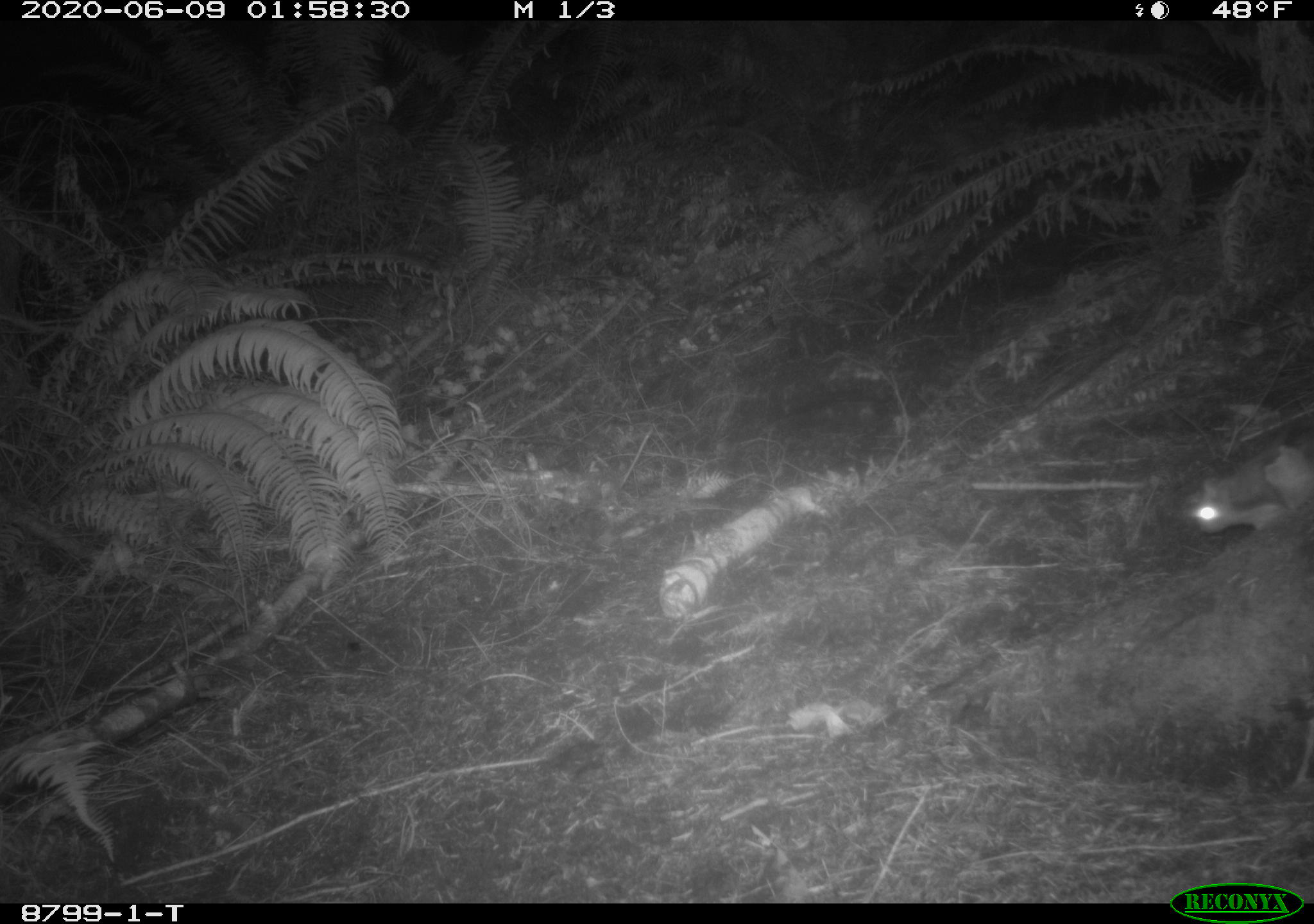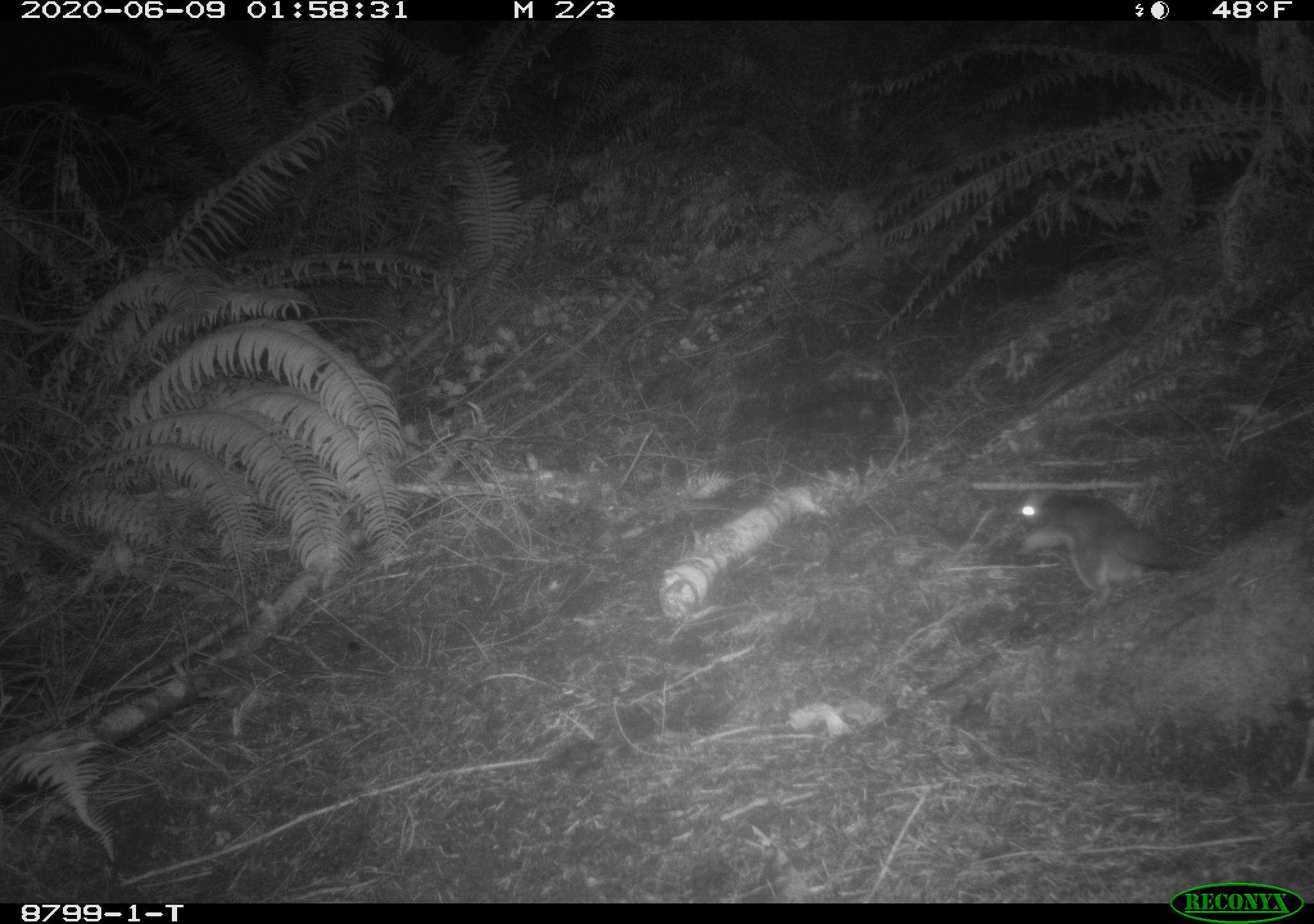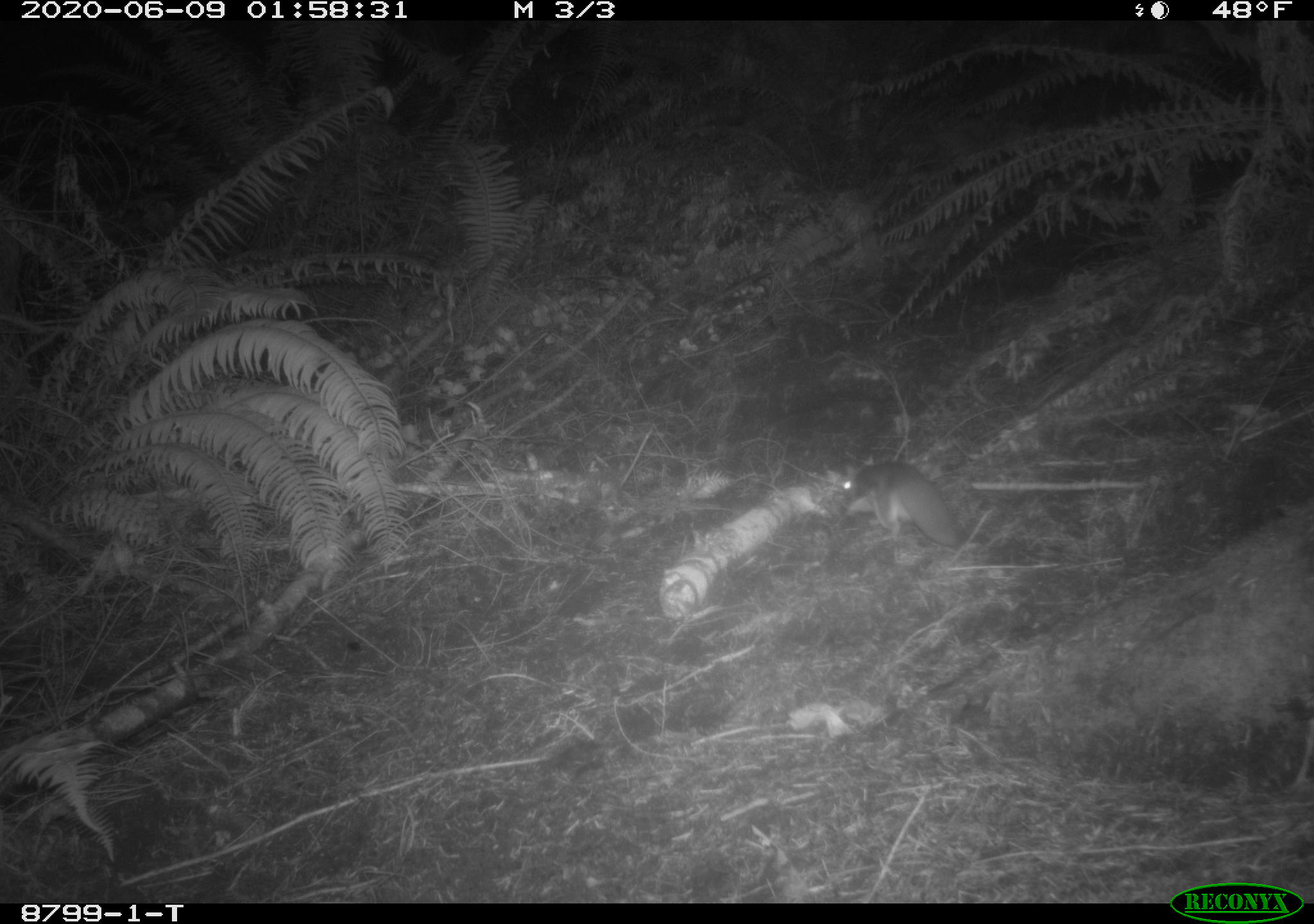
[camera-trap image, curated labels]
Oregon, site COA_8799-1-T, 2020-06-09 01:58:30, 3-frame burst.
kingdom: Animalia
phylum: Chordata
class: Mammalia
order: Rodentia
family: Sciuridae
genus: Glaucomys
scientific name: Glaucomys oregonensis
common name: humboldt's flying squirrel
Humboldt's flying squirrel (Glaucomys oregonensis).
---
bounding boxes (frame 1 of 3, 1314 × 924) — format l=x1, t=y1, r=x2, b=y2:
humboldt's flying squirrel: l=1182, t=430, r=1312, b=551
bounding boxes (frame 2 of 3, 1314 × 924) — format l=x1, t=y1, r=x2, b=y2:
humboldt's flying squirrel: l=1009, t=479, r=1219, b=611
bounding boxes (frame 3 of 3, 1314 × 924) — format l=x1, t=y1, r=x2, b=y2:
humboldt's flying squirrel: l=822, t=450, r=977, b=556